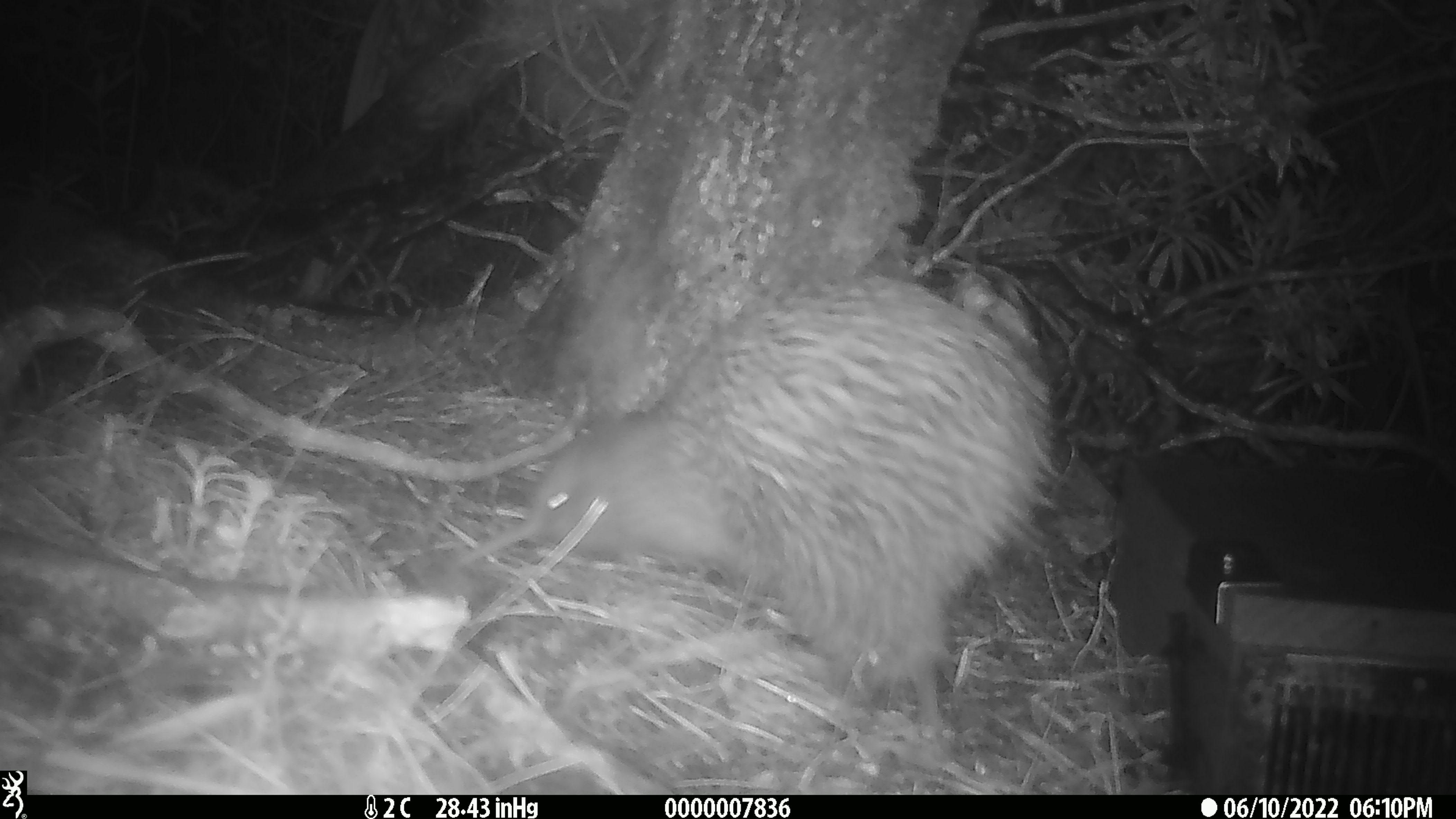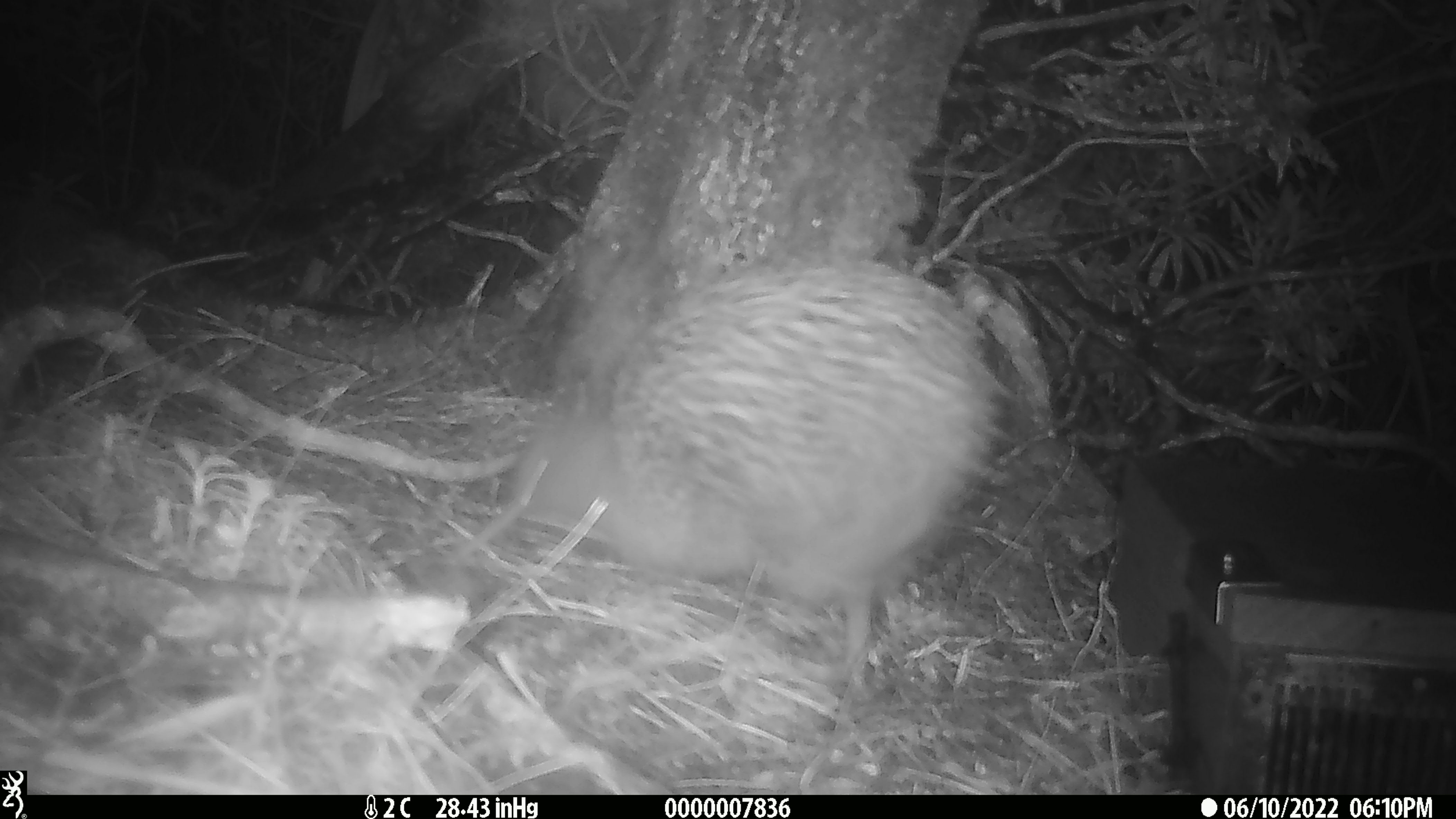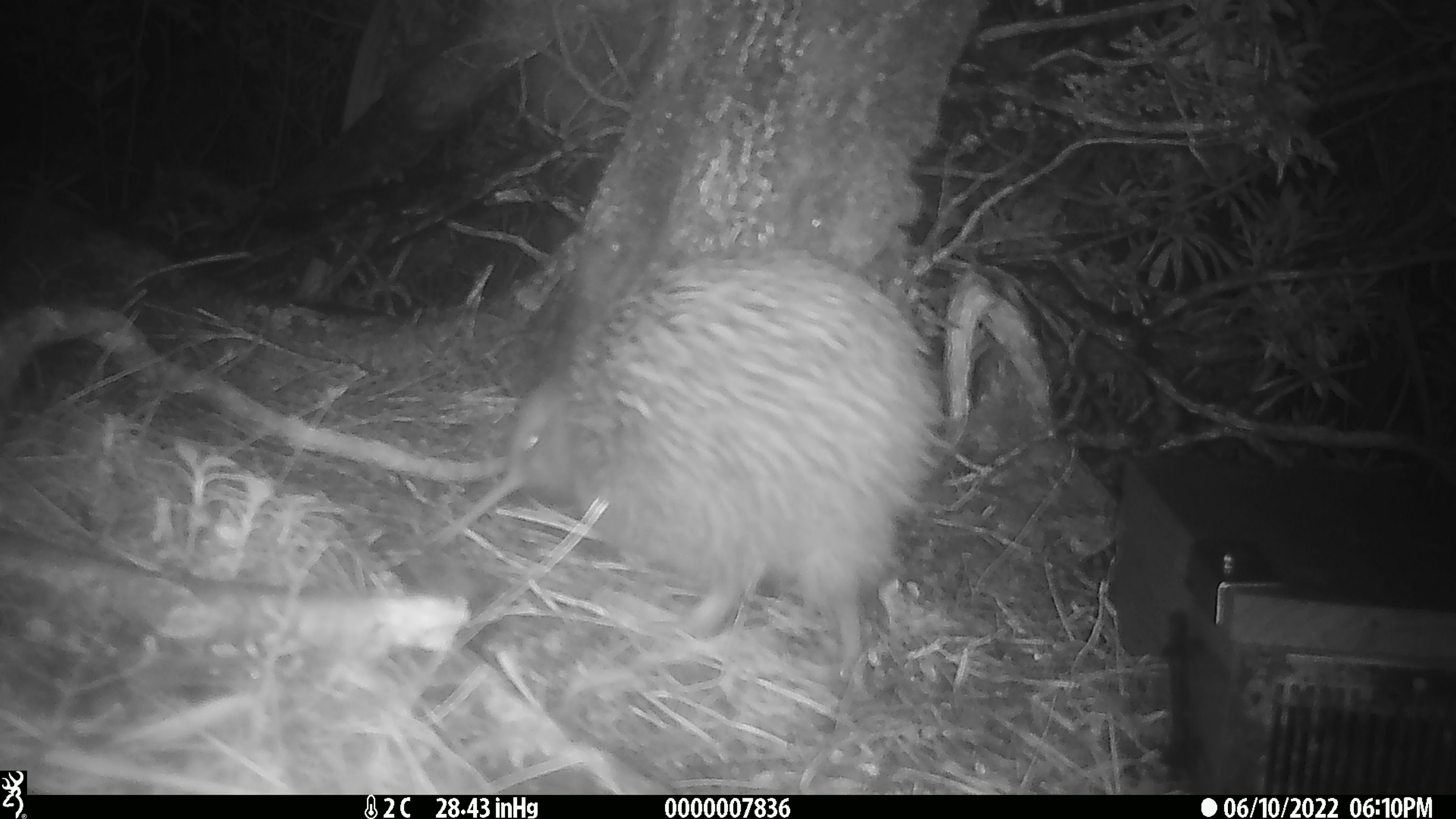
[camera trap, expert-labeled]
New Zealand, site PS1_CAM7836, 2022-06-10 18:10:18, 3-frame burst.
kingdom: Animalia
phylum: Chordata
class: Aves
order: Apterygiformes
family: Apterygidae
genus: Apteryx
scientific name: Apteryx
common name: kiwi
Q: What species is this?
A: Kiwi (Apteryx).